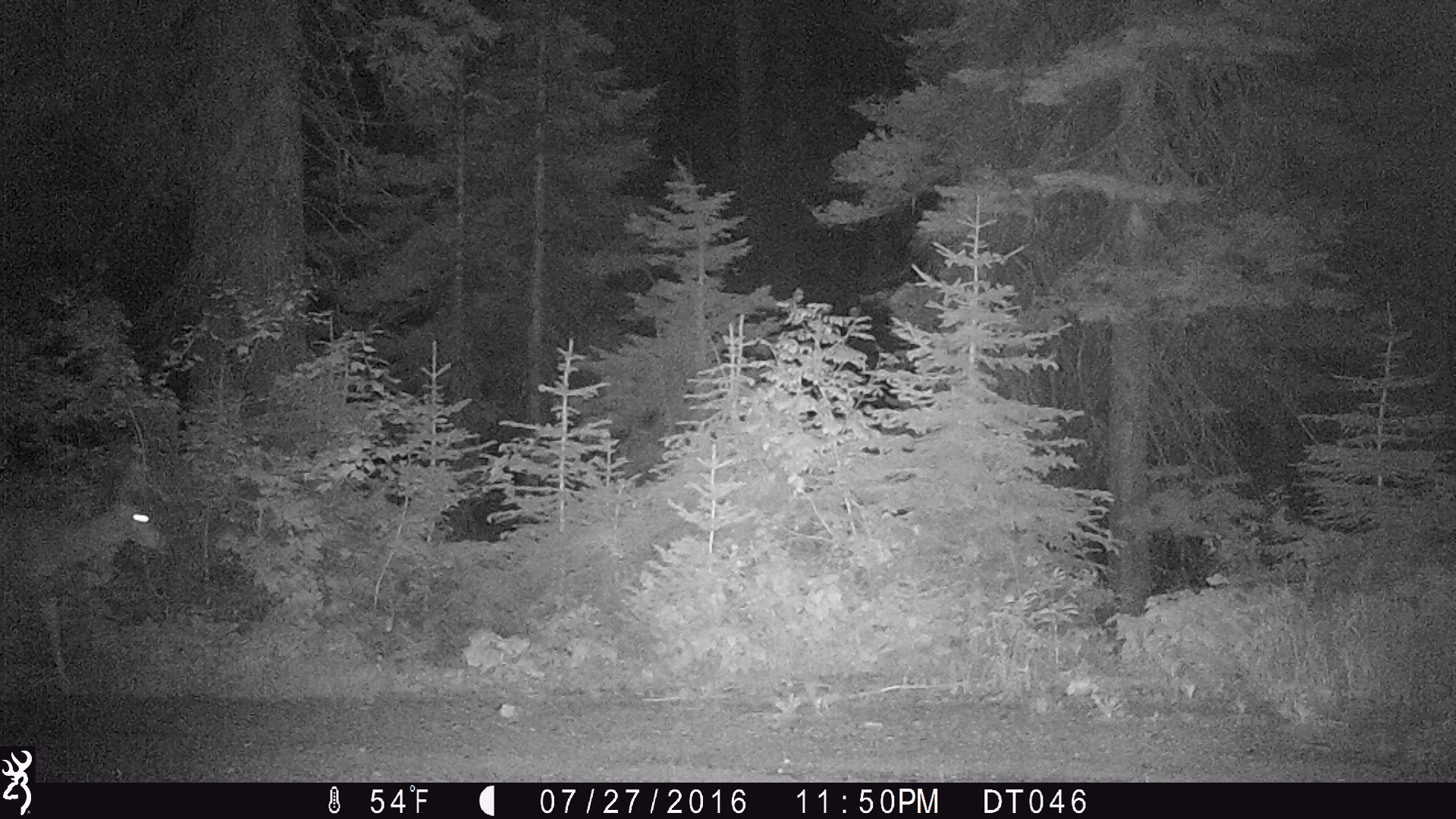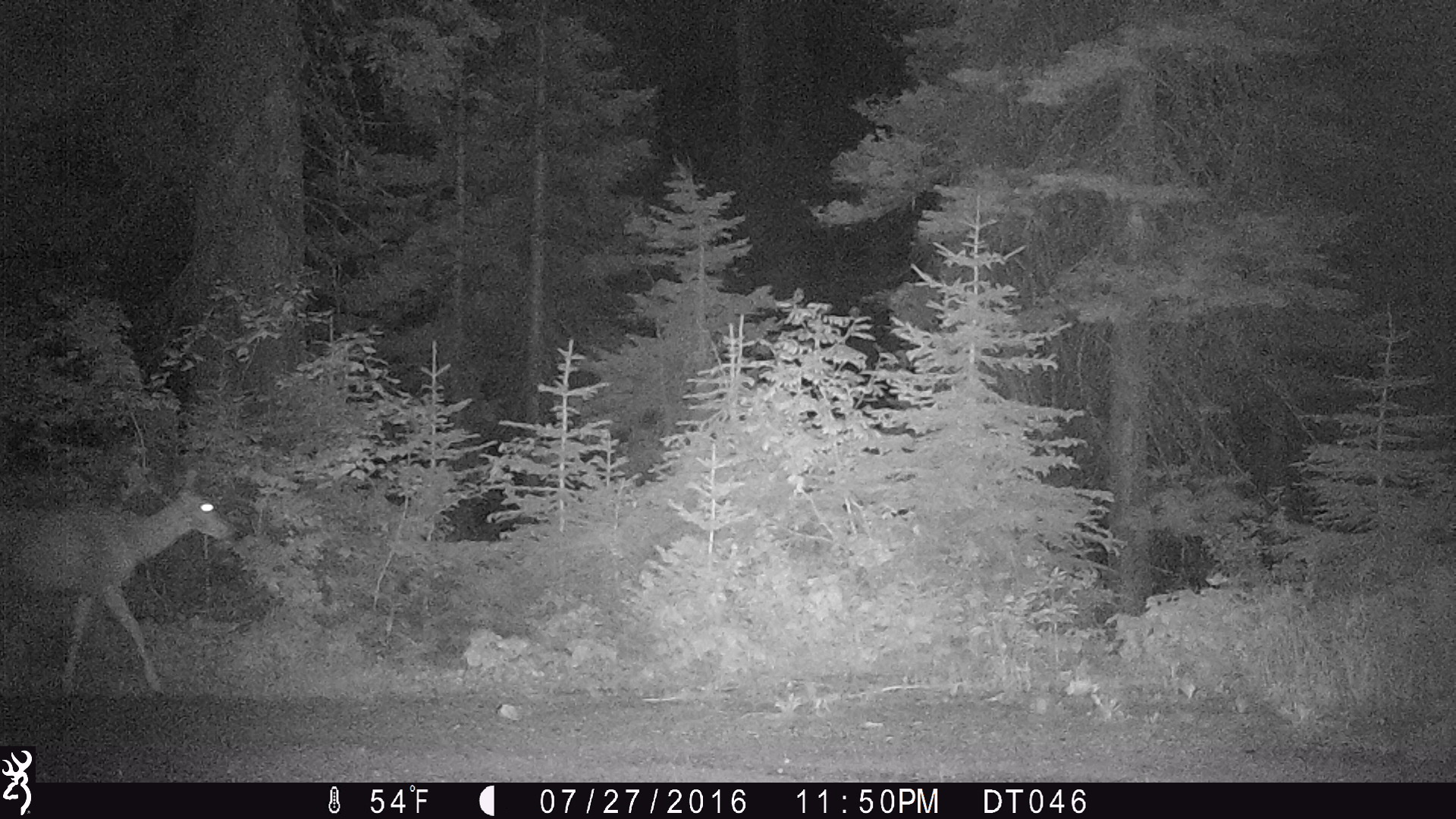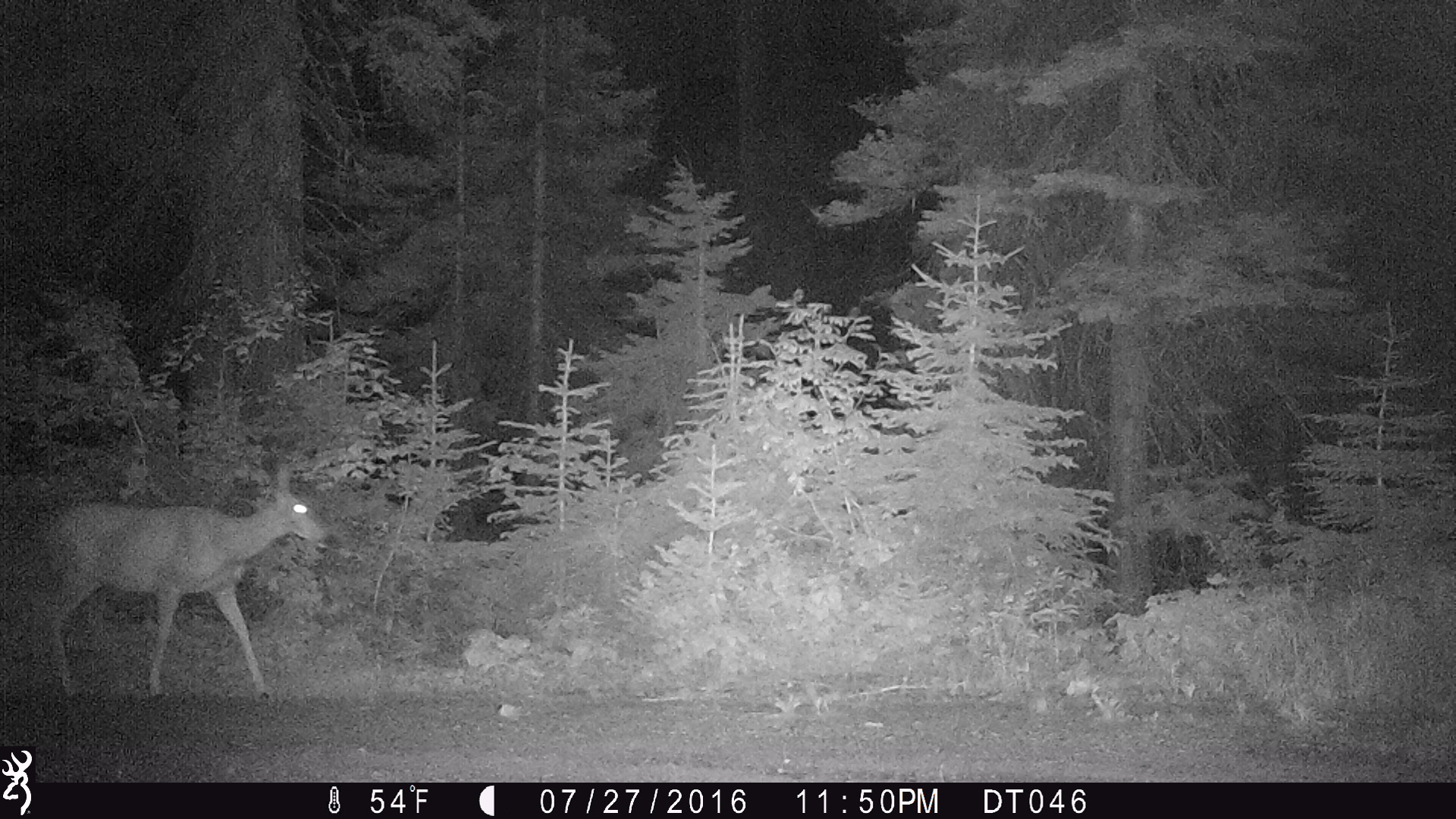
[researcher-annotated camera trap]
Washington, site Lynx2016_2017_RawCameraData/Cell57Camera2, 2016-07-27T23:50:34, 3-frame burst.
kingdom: Animalia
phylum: Chordata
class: Mammalia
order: Artiodactyla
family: Cervidae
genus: Odocoileus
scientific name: Odocoileus hemionus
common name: mule deer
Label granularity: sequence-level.